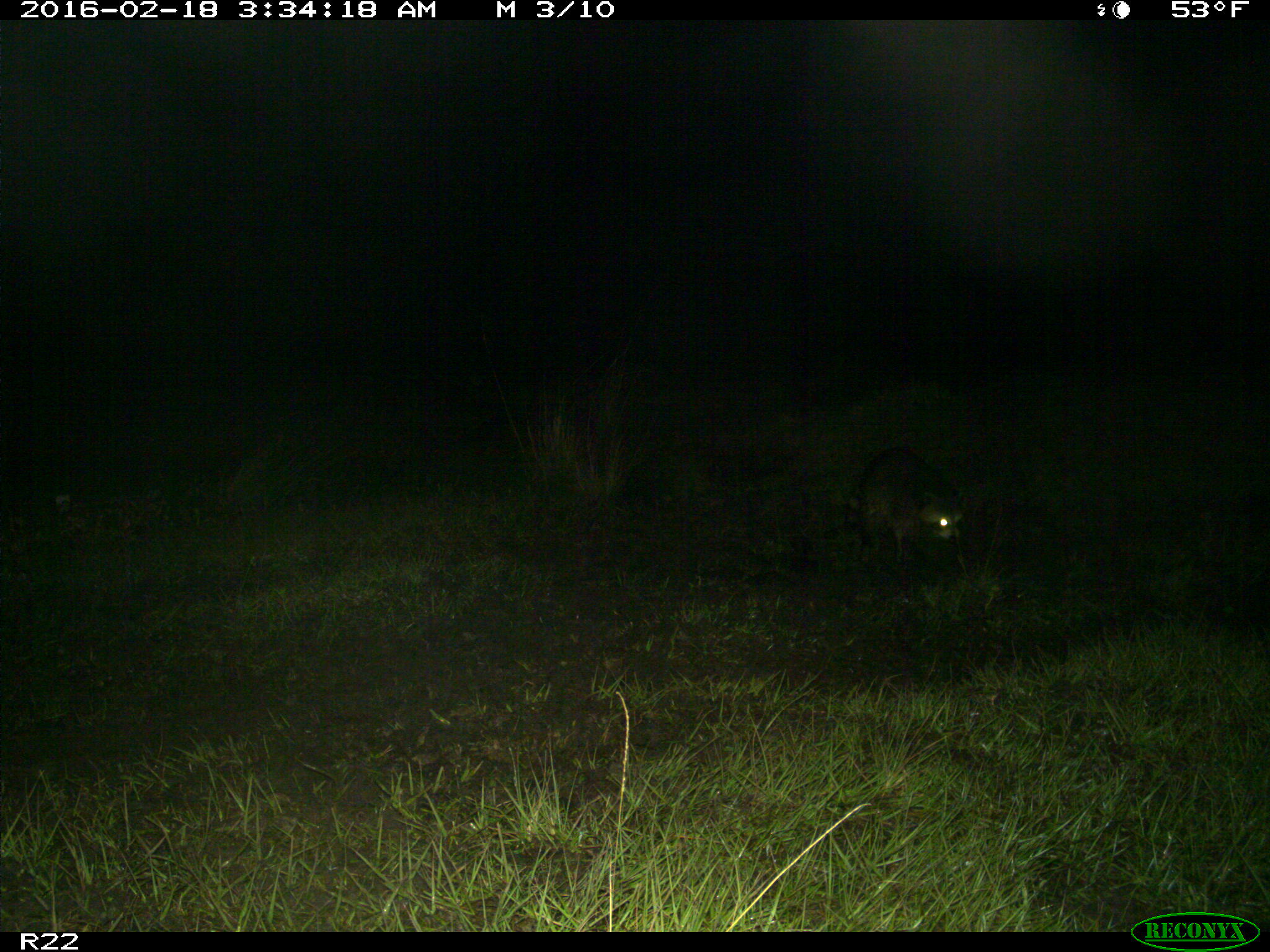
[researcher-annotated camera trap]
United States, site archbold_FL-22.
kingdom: Animalia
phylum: Chordata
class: Mammalia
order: Artiodactyla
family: Bovidae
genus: Bos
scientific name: Bos taurus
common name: domestic cow